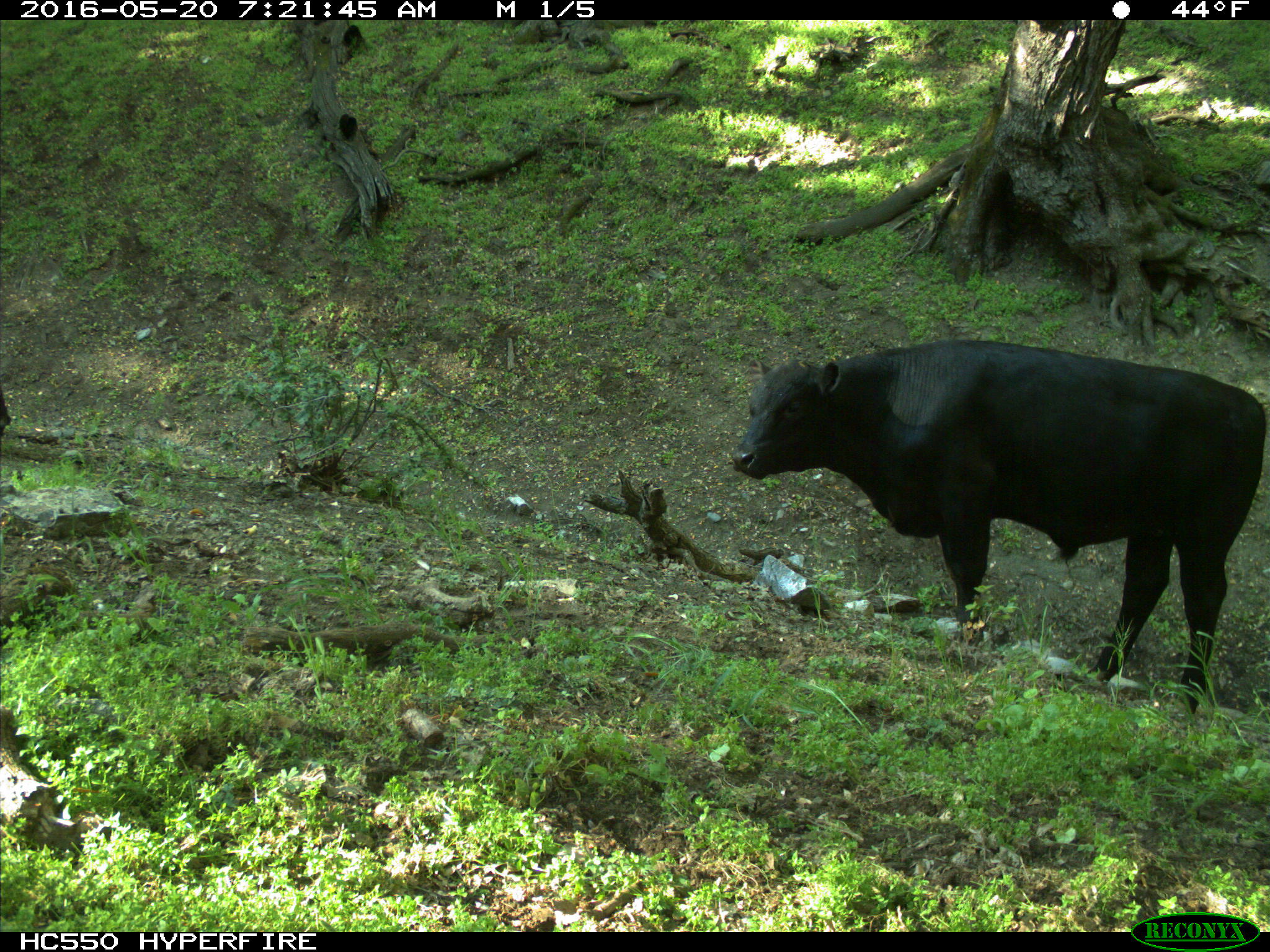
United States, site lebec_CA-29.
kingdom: Animalia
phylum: Chordata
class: Mammalia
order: Artiodactyla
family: Bovidae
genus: Bos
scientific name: Bos taurus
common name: domestic cow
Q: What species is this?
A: Bos taurus (domestic cow).